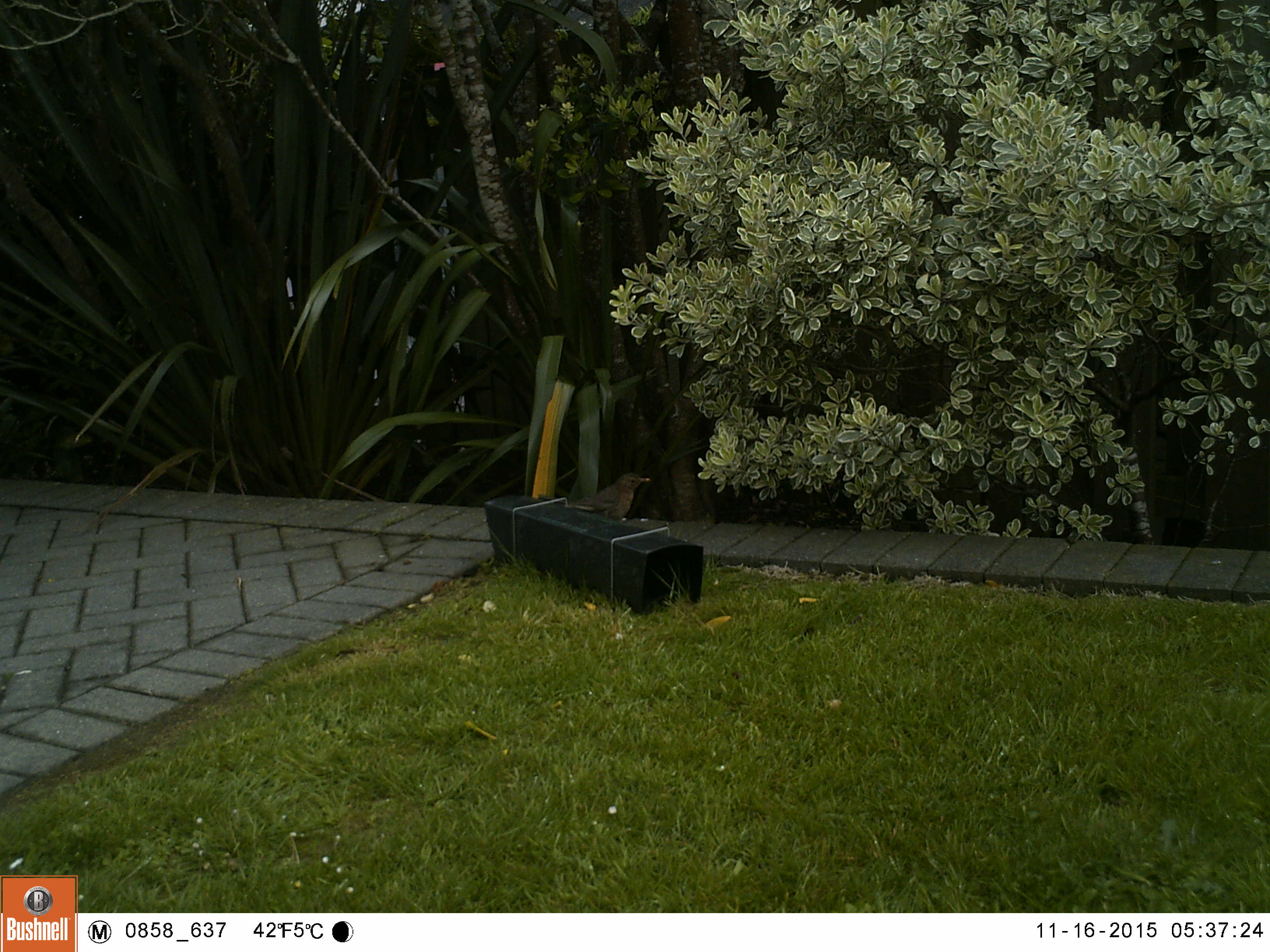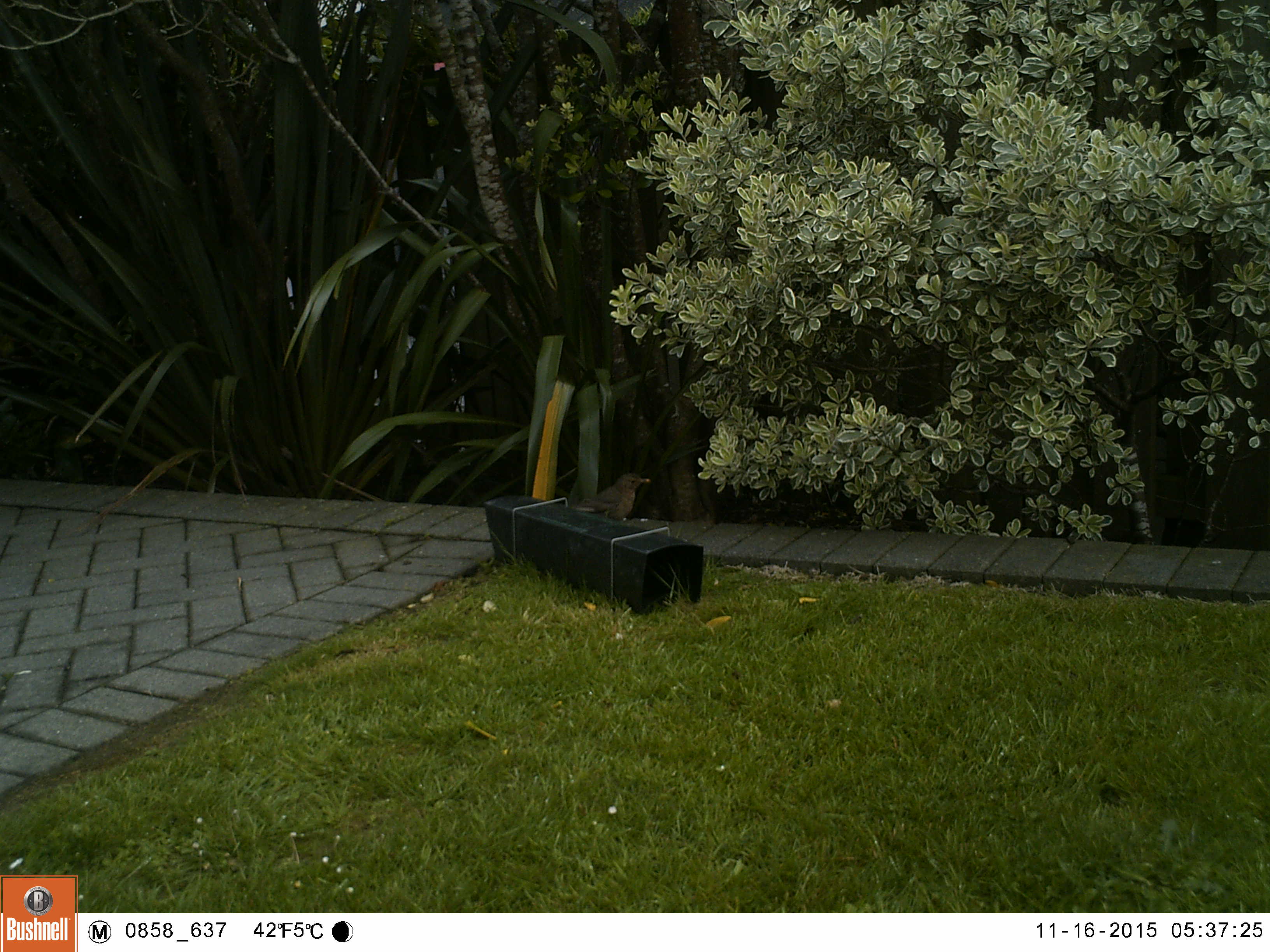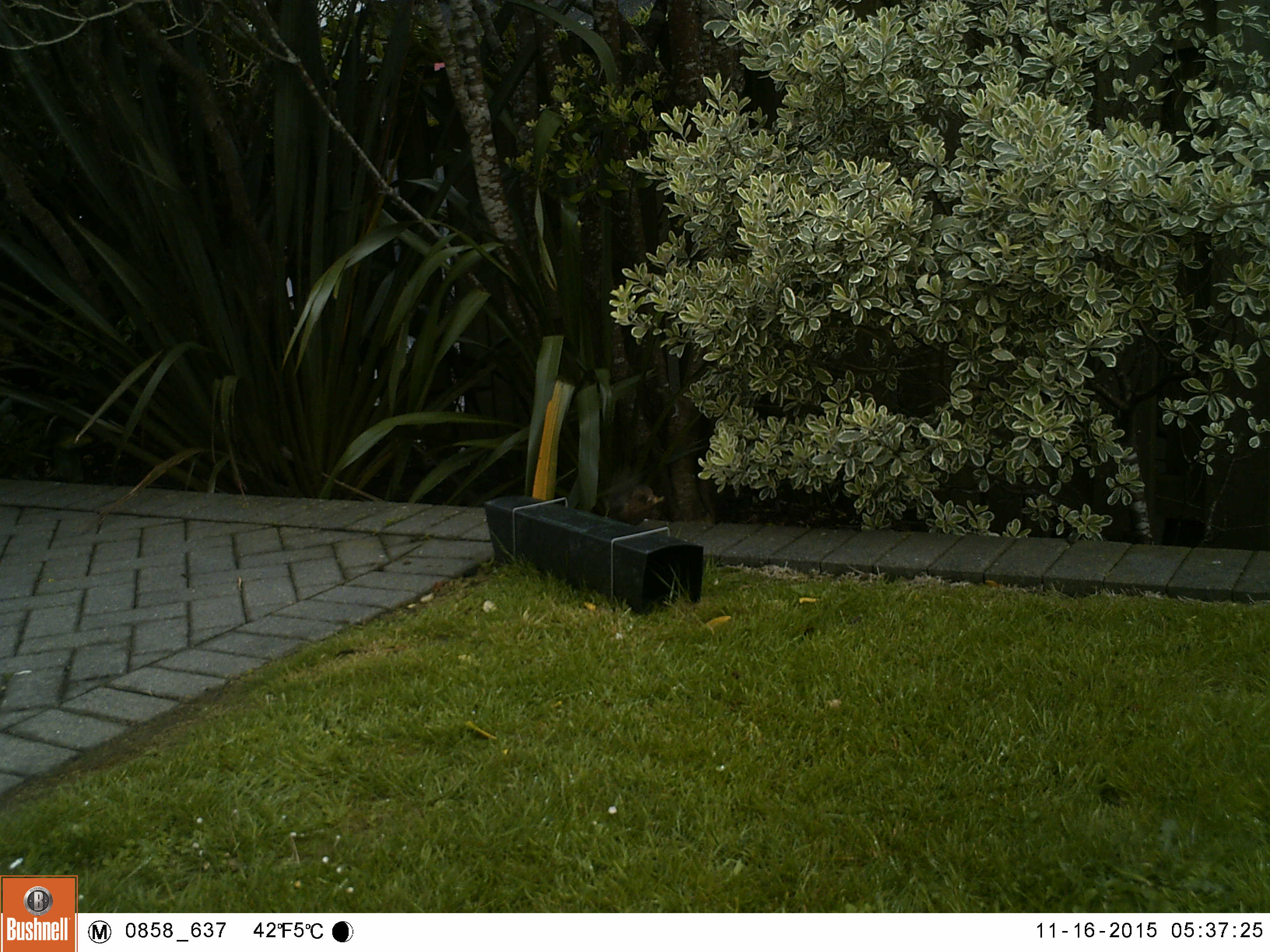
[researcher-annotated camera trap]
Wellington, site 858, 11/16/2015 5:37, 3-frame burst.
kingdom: Animalia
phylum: Chordata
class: Aves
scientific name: Aves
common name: bird